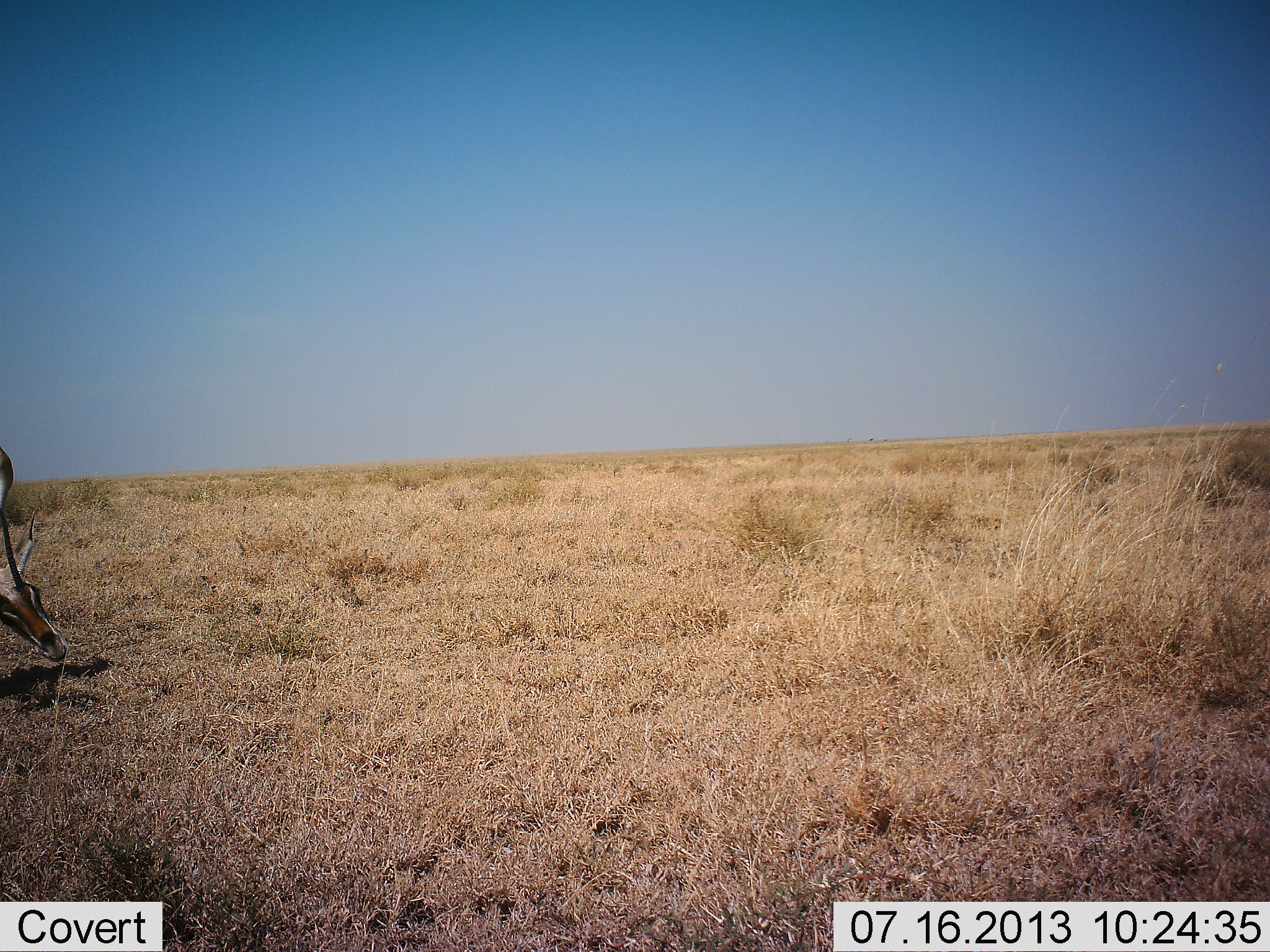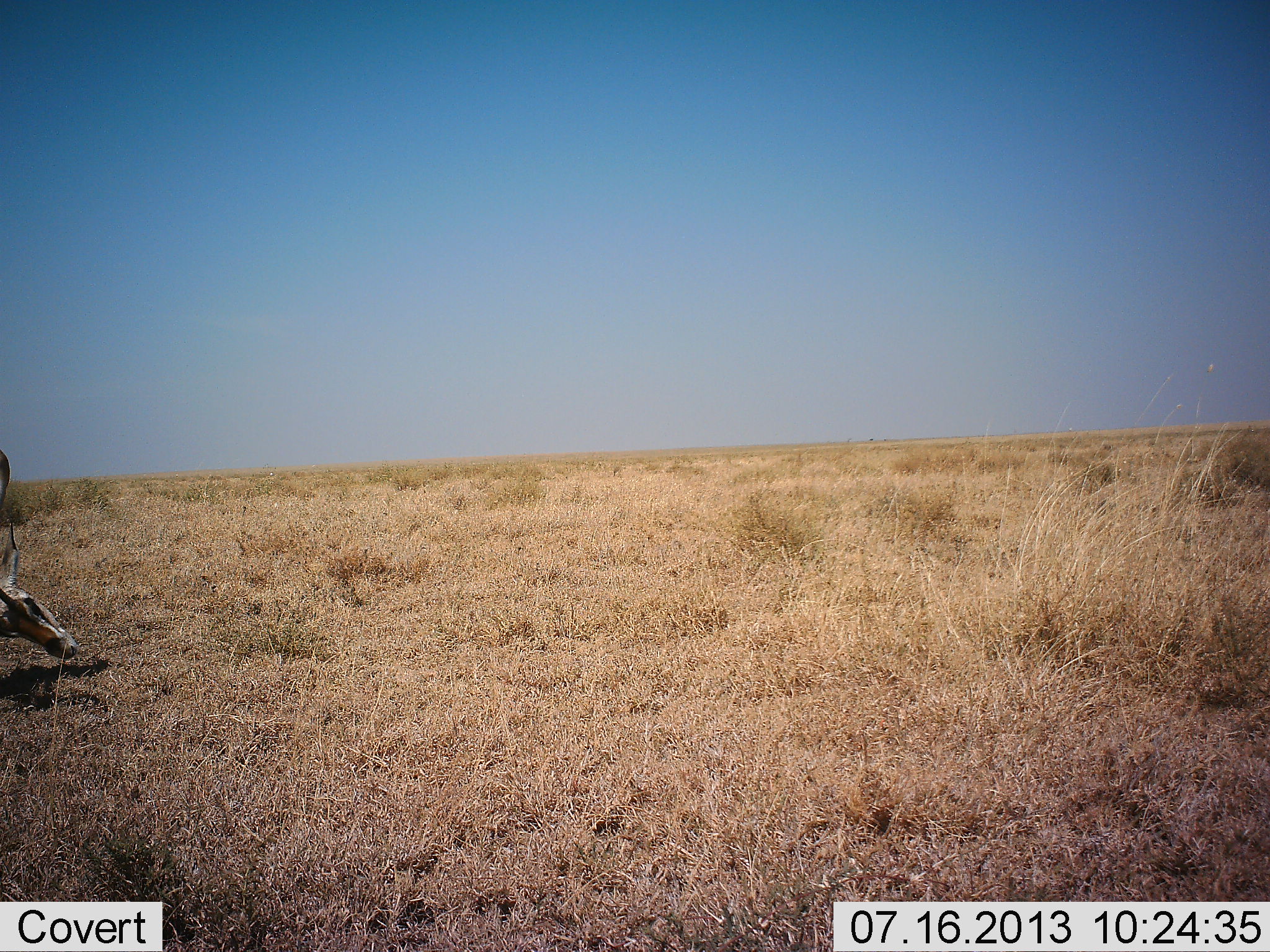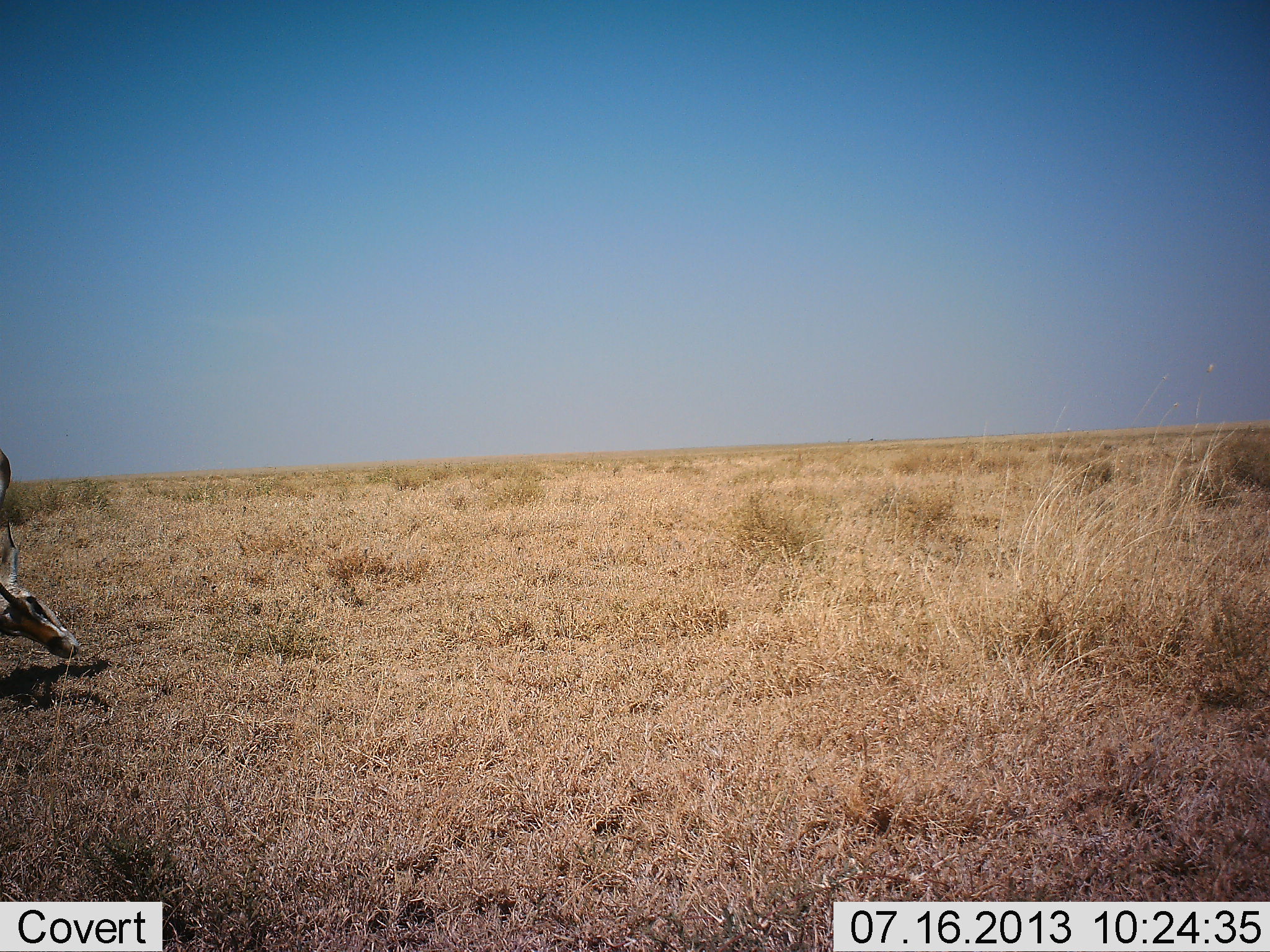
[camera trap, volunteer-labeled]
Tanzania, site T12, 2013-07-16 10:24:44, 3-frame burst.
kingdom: Animalia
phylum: Chordata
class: Mammalia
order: Artiodactyla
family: Bovidae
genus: Nanger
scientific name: Nanger granti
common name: grant's gazelle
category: gazellegrants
Gazellegrants (grant's gazelle) (Nanger granti), count 1. Behavior (volunteer vote fractions): standing 46%, resting 8%, moving 8%, interacting 15%. Young present (vote fraction): 0%. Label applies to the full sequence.